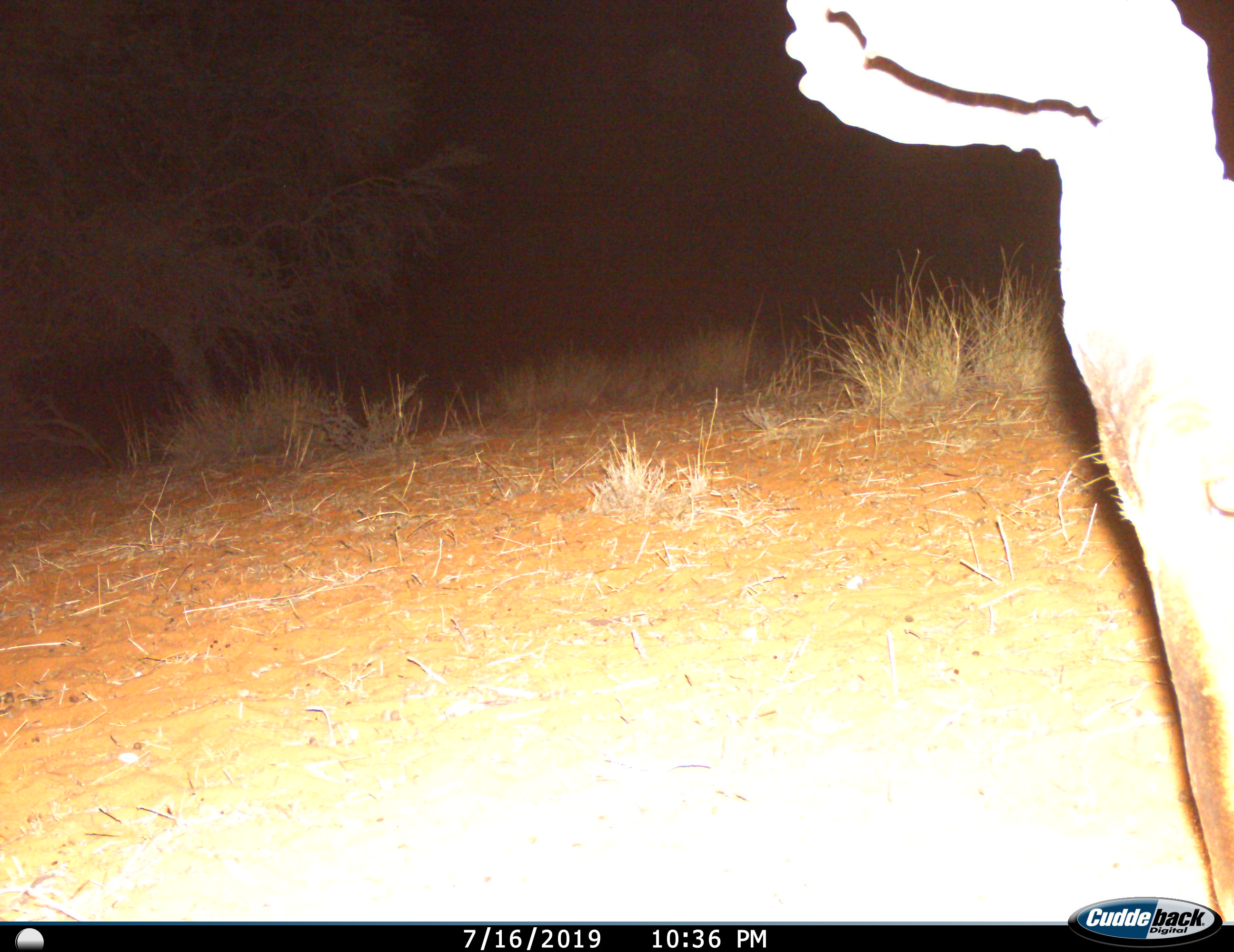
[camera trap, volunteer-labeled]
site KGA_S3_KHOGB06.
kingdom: Animalia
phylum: Chordata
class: Mammalia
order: Artiodactyla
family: Bovidae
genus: Alcelaphus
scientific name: Alcelaphus buselaphus caama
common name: red hartebeest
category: hartebeestred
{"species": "hartebeestred (red hartebeest) (Alcelaphus buselaphus caama)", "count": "1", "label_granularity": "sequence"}